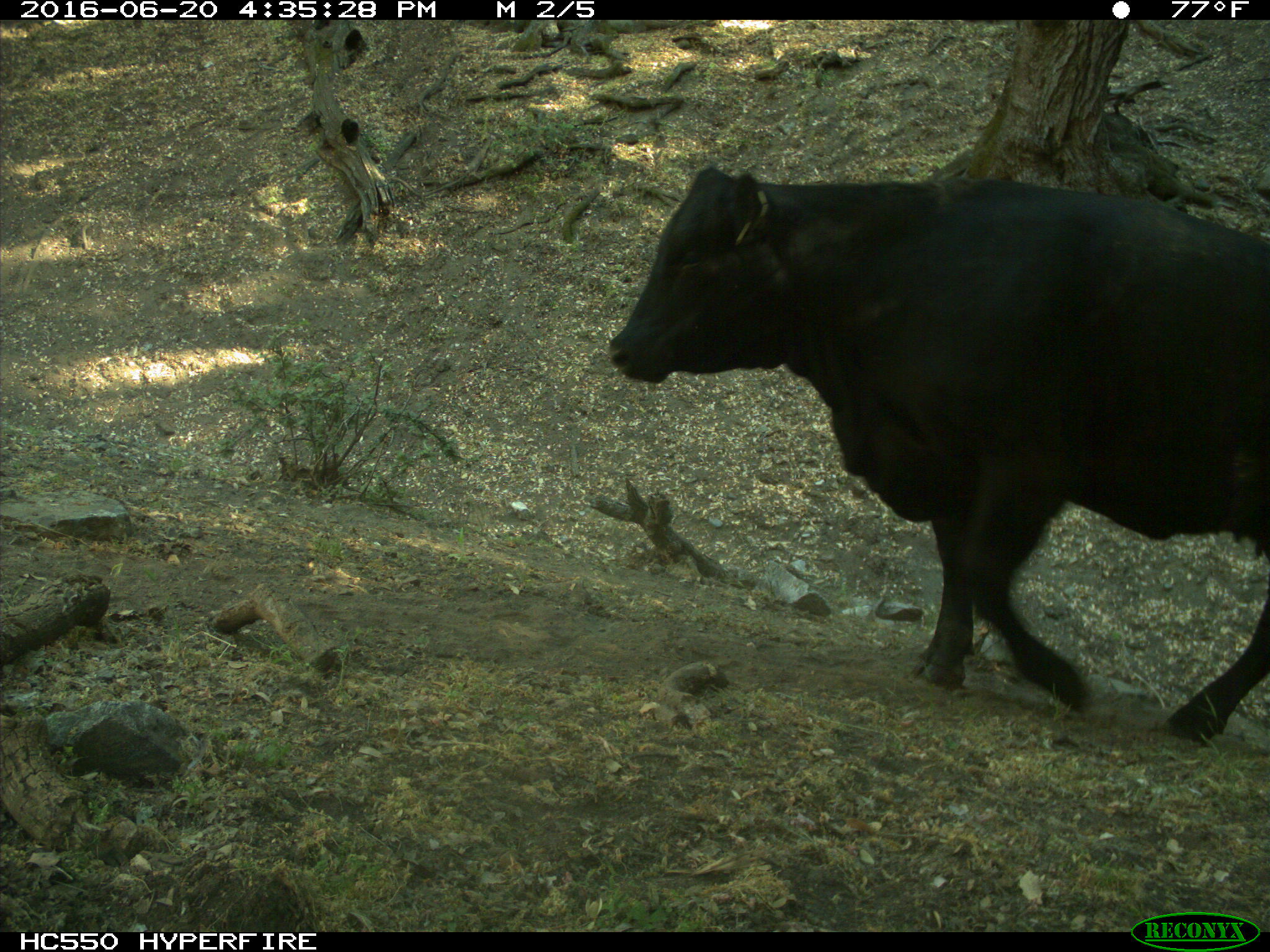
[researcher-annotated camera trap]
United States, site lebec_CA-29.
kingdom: Animalia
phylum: Chordata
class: Mammalia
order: Artiodactyla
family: Bovidae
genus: Bos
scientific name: Bos taurus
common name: domestic cow